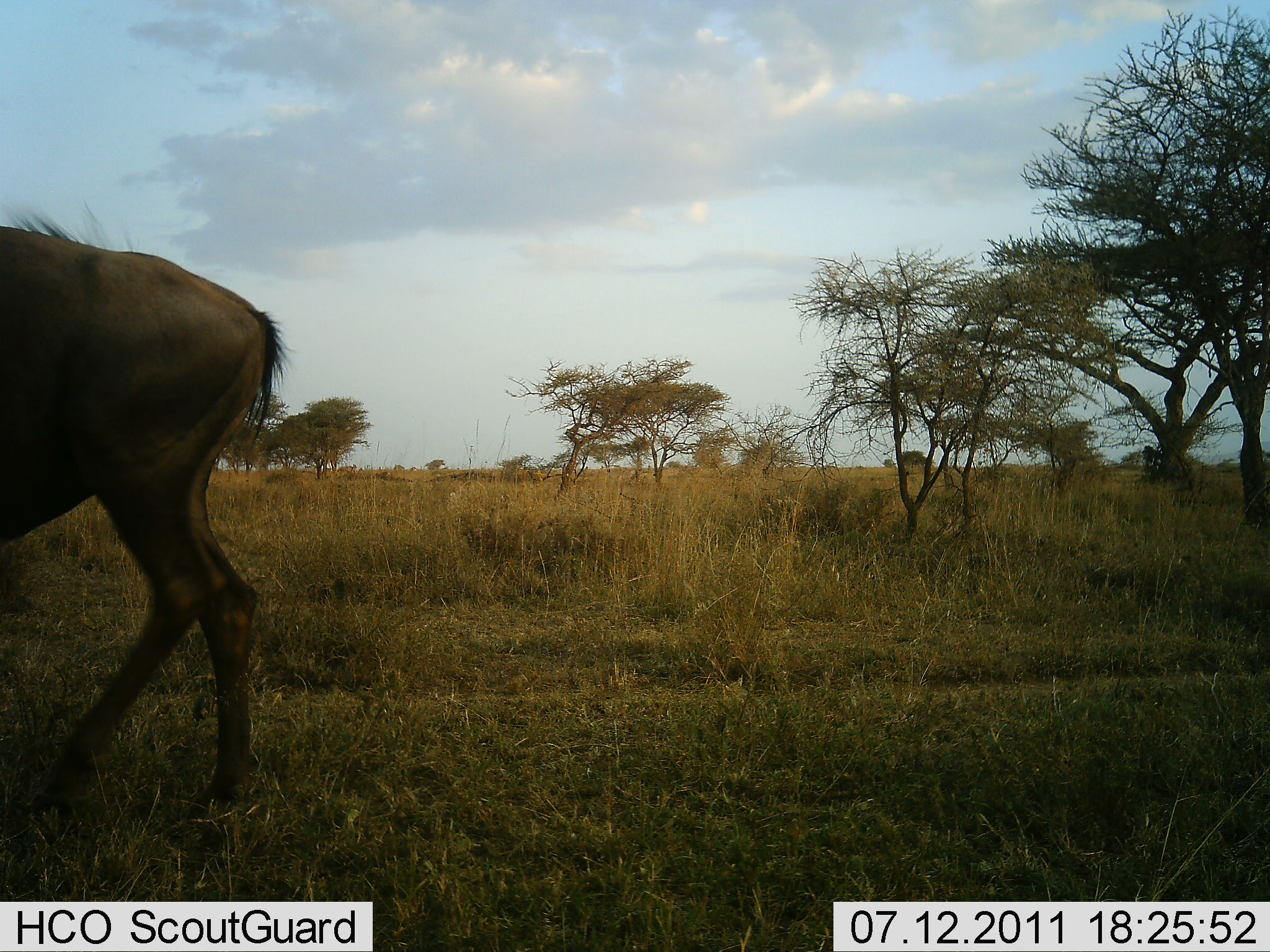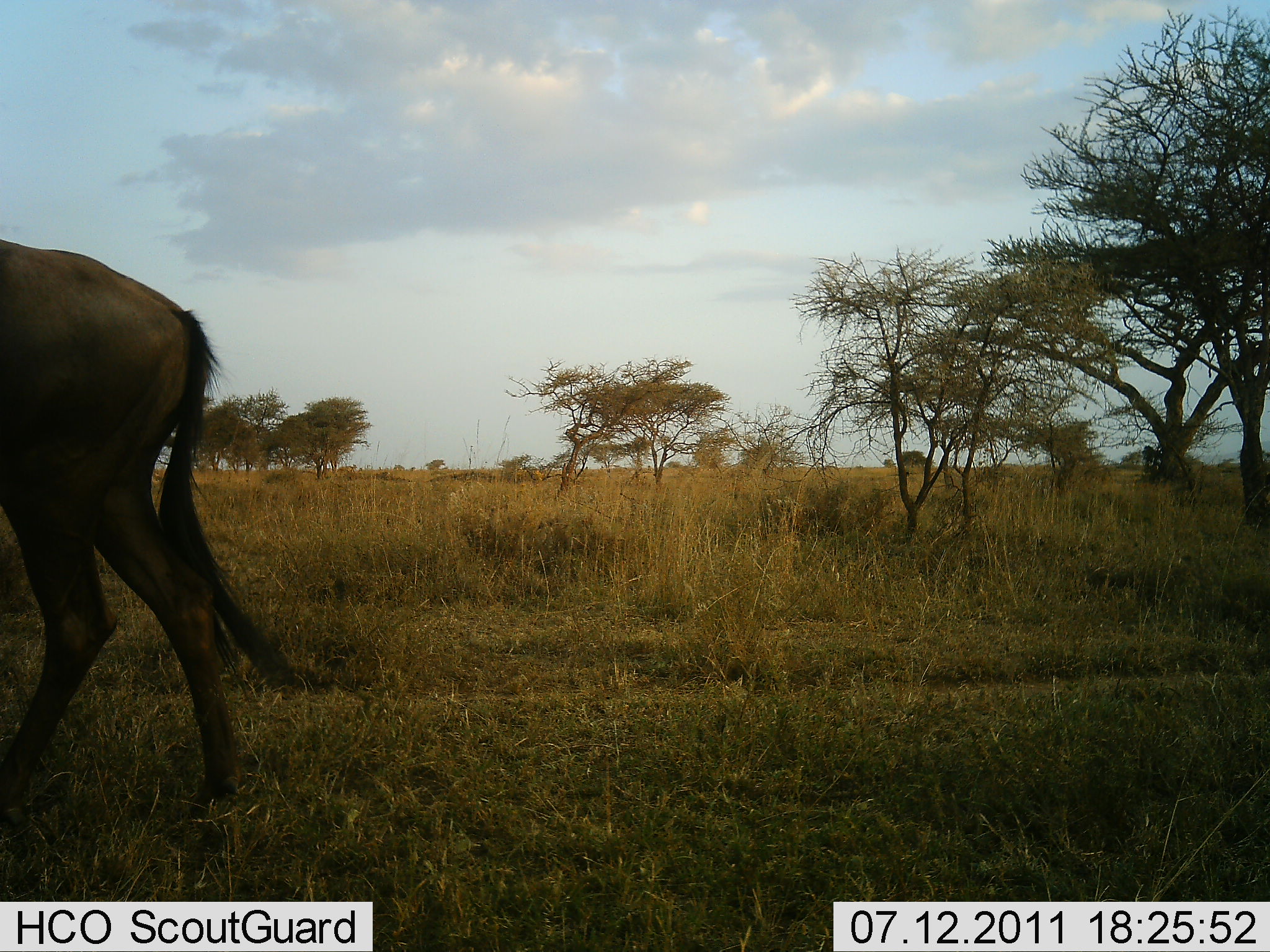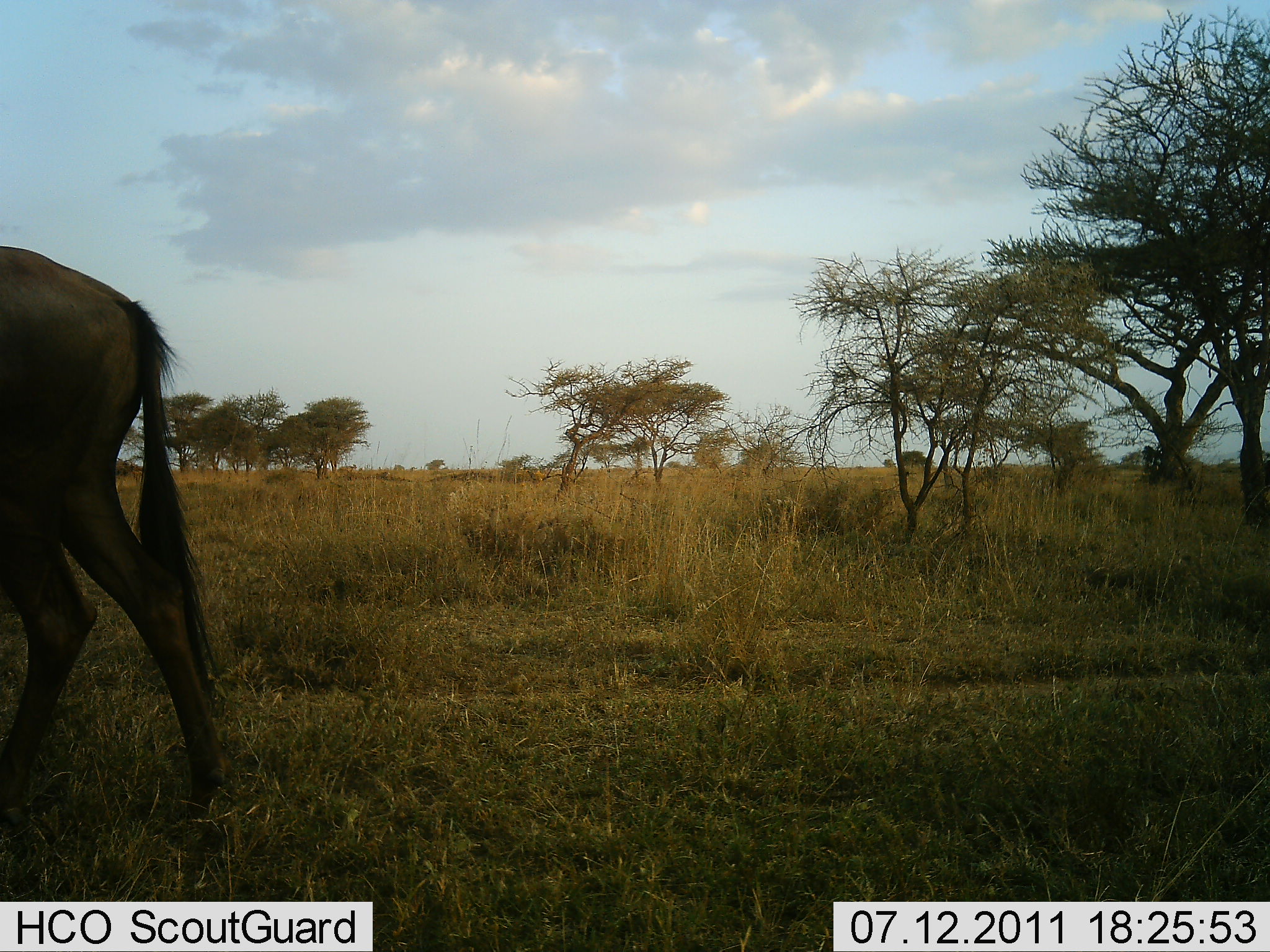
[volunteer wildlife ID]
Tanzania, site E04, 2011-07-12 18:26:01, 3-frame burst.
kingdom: Animalia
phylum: Chordata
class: Mammalia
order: Artiodactyla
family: Bovidae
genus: Connochaetes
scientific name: Connochaetes taurinus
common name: blue wildebeest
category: wildebeest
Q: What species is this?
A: Wildebeest (blue wildebeest) (Connochaetes taurinus).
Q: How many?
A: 1.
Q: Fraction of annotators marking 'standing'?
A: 9%.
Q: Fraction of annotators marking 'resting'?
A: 0%.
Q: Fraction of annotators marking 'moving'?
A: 91%.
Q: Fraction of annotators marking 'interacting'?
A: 0%.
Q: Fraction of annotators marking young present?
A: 0%.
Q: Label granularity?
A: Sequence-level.